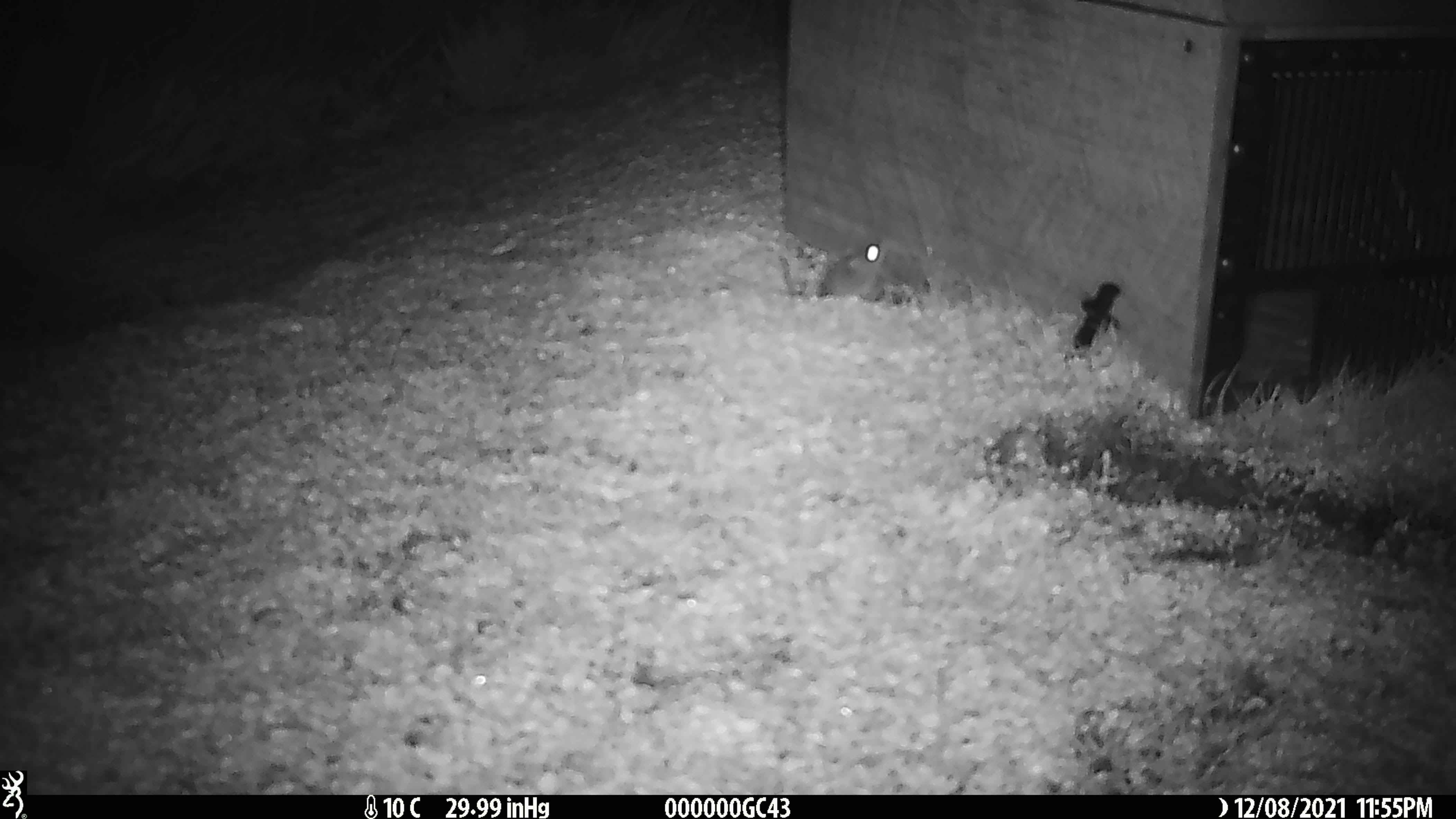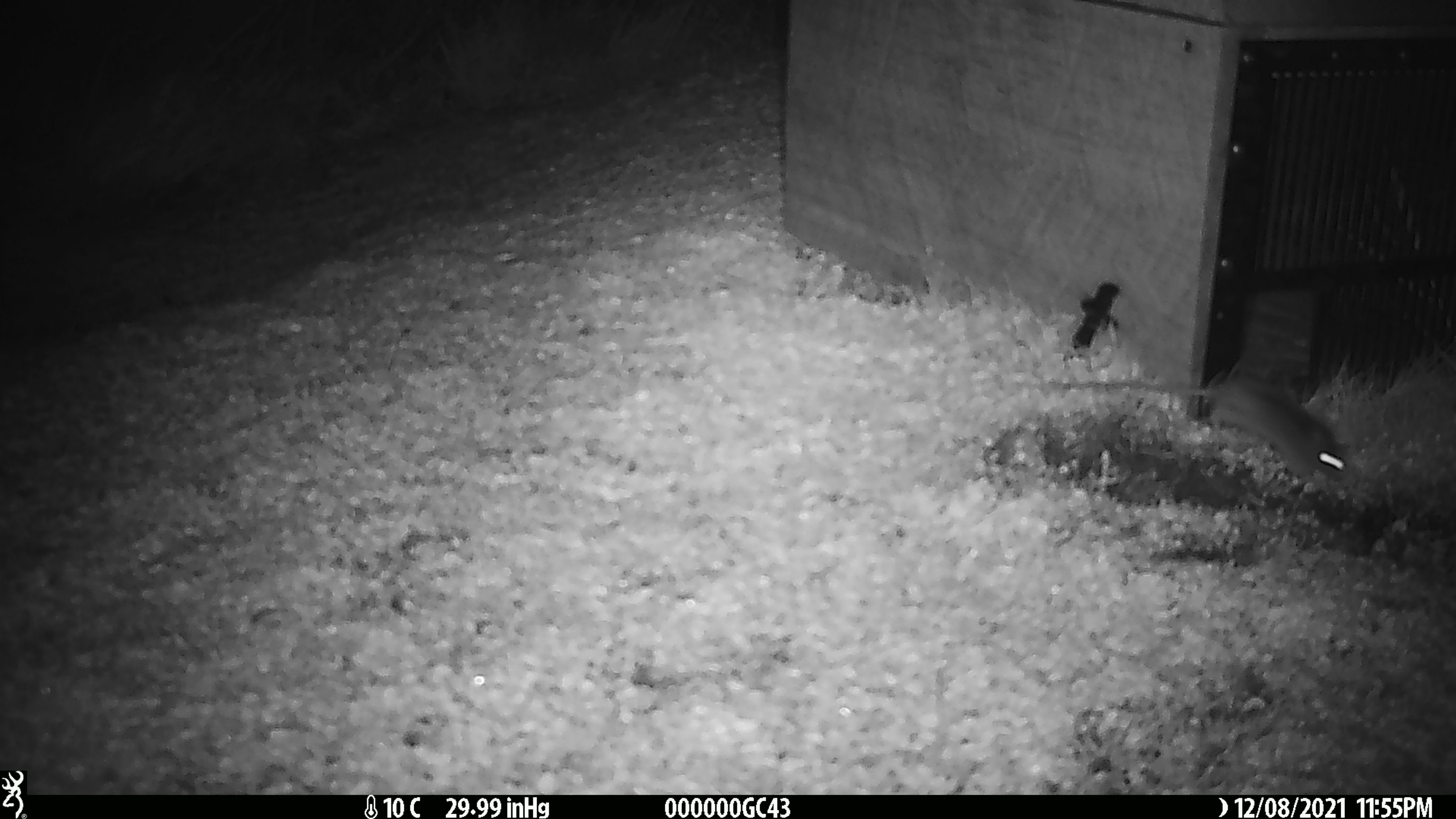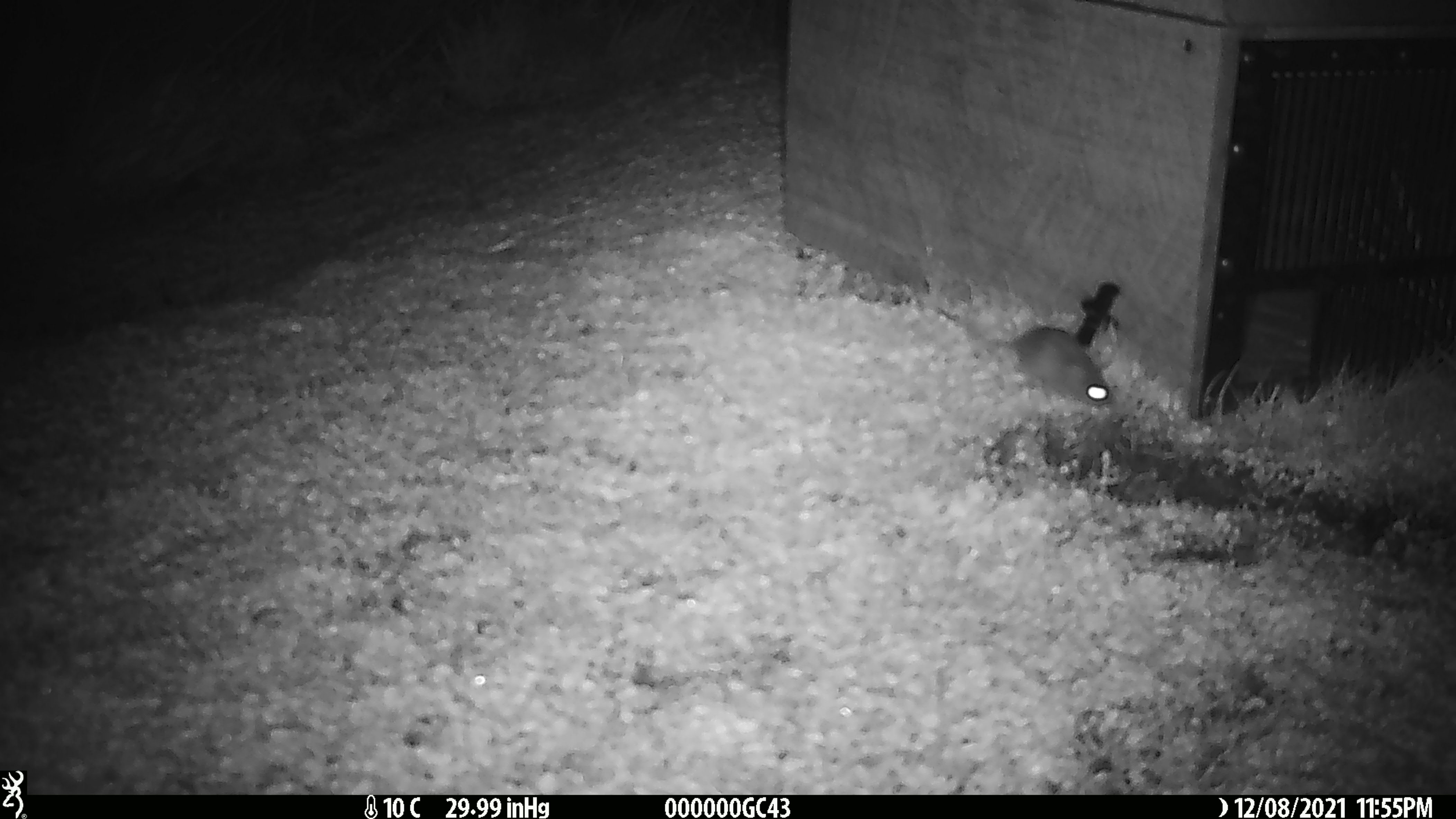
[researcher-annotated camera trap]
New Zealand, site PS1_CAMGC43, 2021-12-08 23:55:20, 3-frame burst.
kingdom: Animalia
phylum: Chordata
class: Mammalia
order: Rodentia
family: Muridae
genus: Mus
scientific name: Mus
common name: mouse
Mouse (Mus).